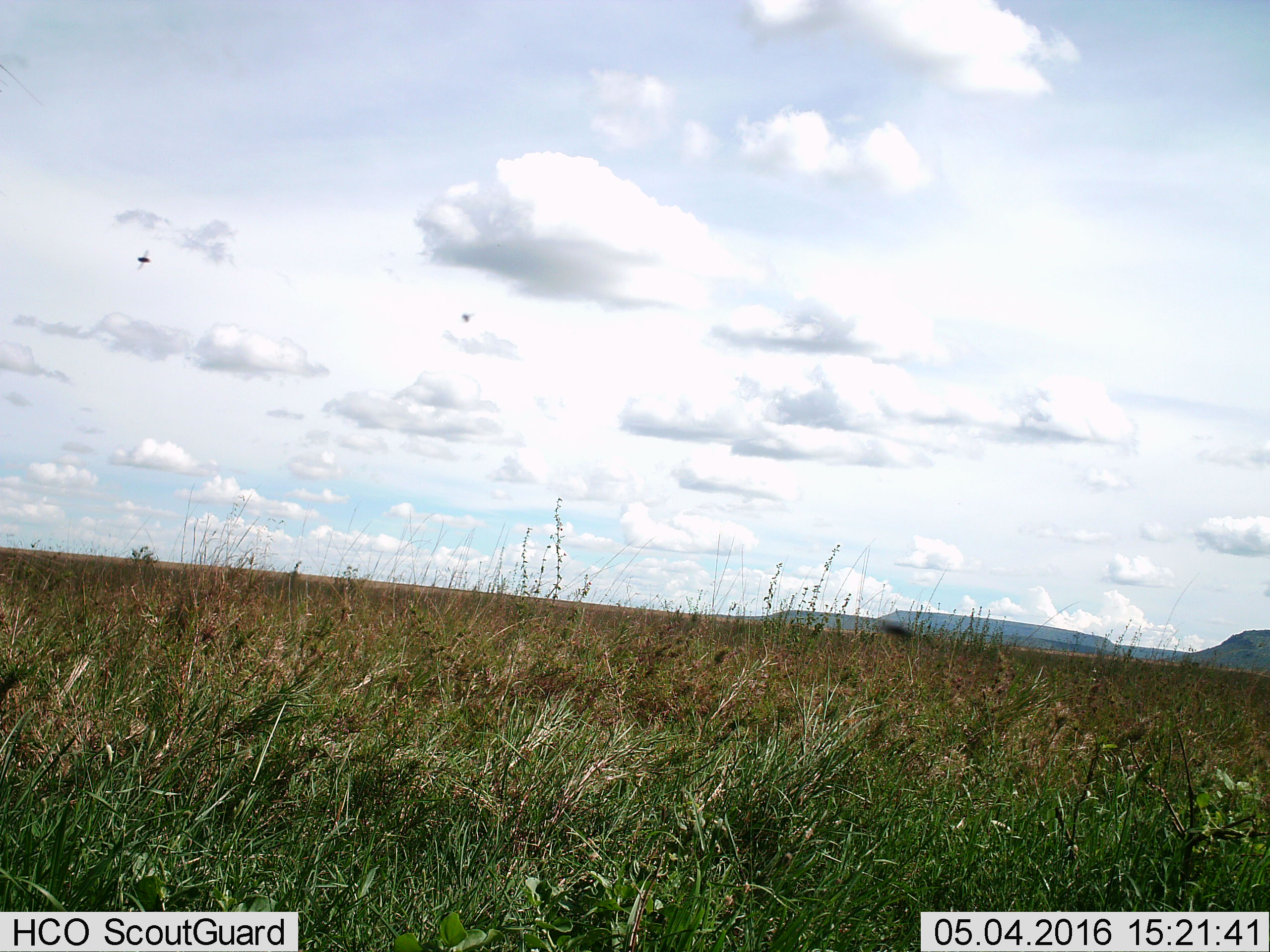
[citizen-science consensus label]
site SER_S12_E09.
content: unidentified animal